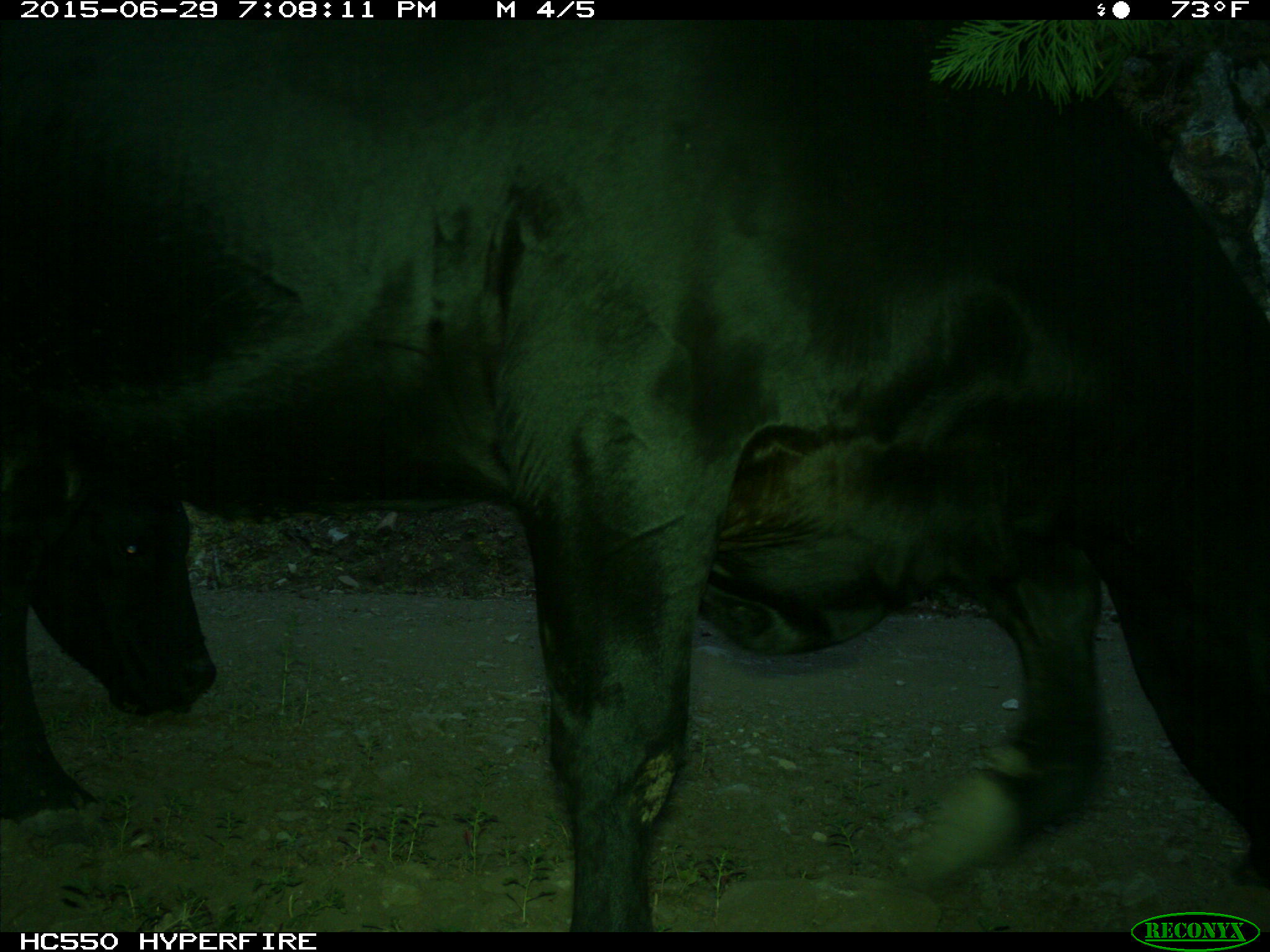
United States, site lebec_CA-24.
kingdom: Animalia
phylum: Chordata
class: Mammalia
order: Artiodactyla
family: Bovidae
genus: Bos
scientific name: Bos taurus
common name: domestic cow